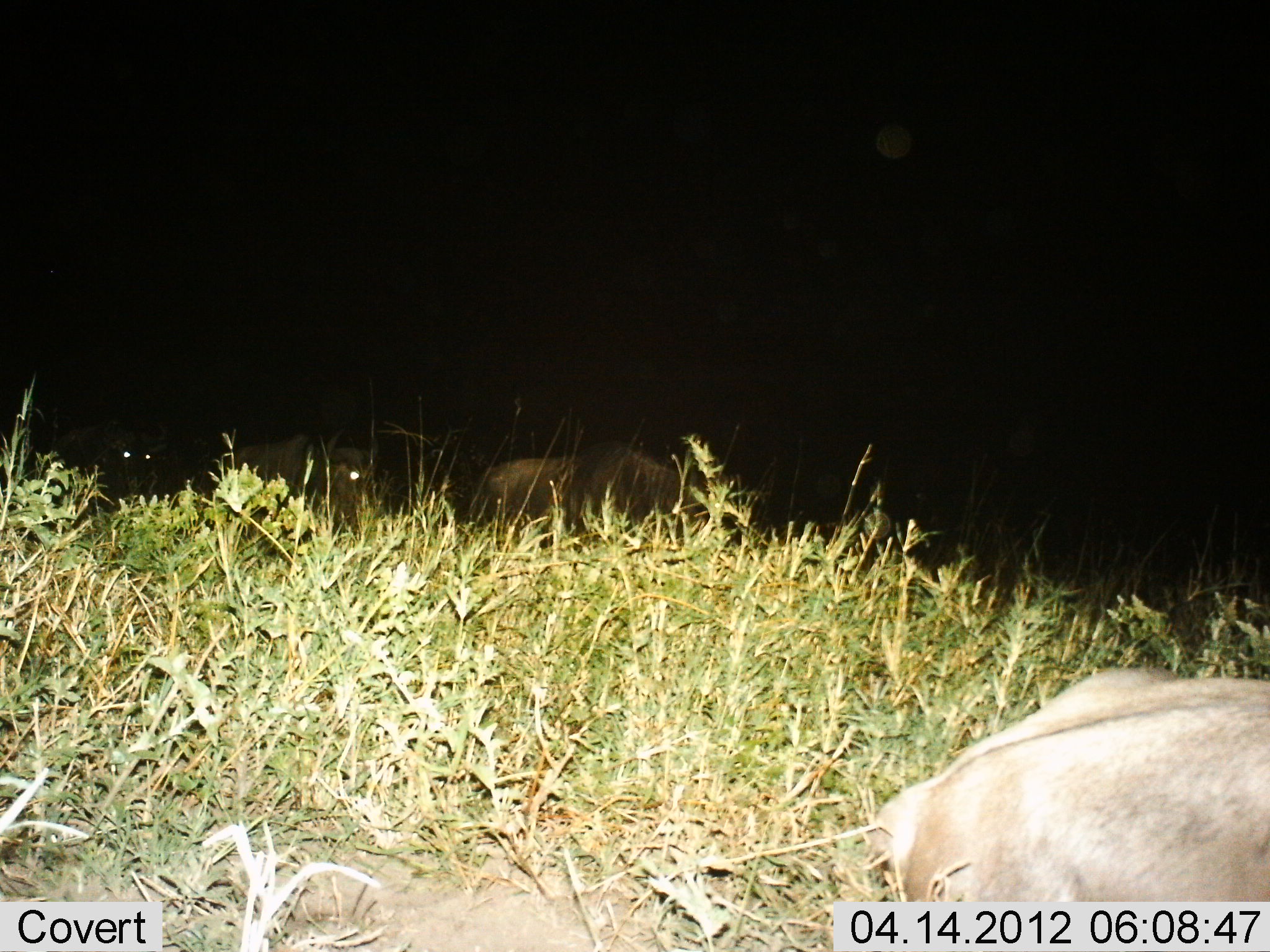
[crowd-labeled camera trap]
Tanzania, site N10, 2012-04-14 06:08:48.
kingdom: Animalia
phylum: Chordata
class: Mammalia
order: Artiodactyla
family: Bovidae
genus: Connochaetes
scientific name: Connochaetes taurinus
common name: blue wildebeest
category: wildebeest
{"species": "wildebeest (blue wildebeest) (Connochaetes taurinus)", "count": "4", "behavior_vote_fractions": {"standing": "45%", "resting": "82%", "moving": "27%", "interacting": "0%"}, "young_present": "0%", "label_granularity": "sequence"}